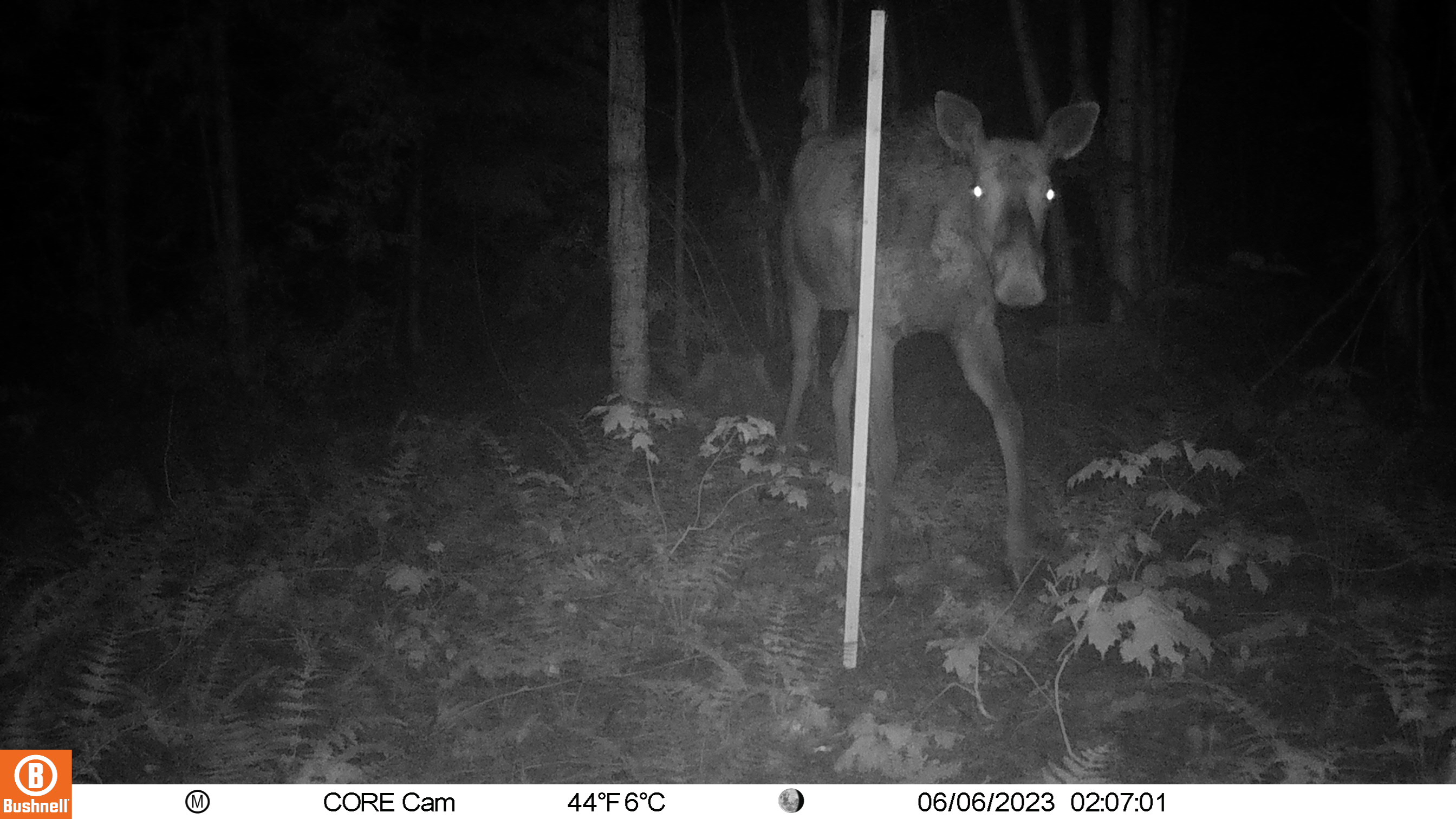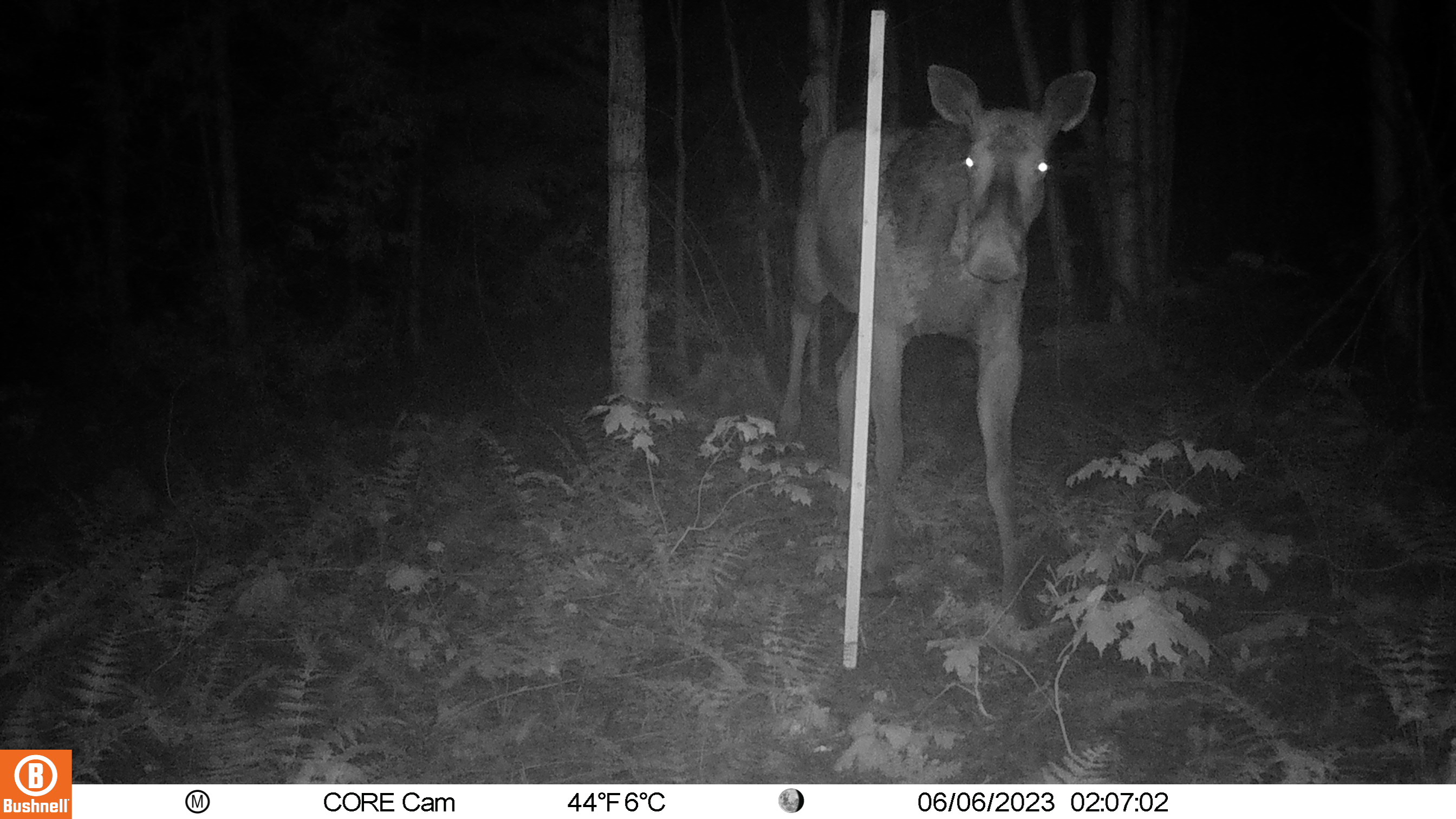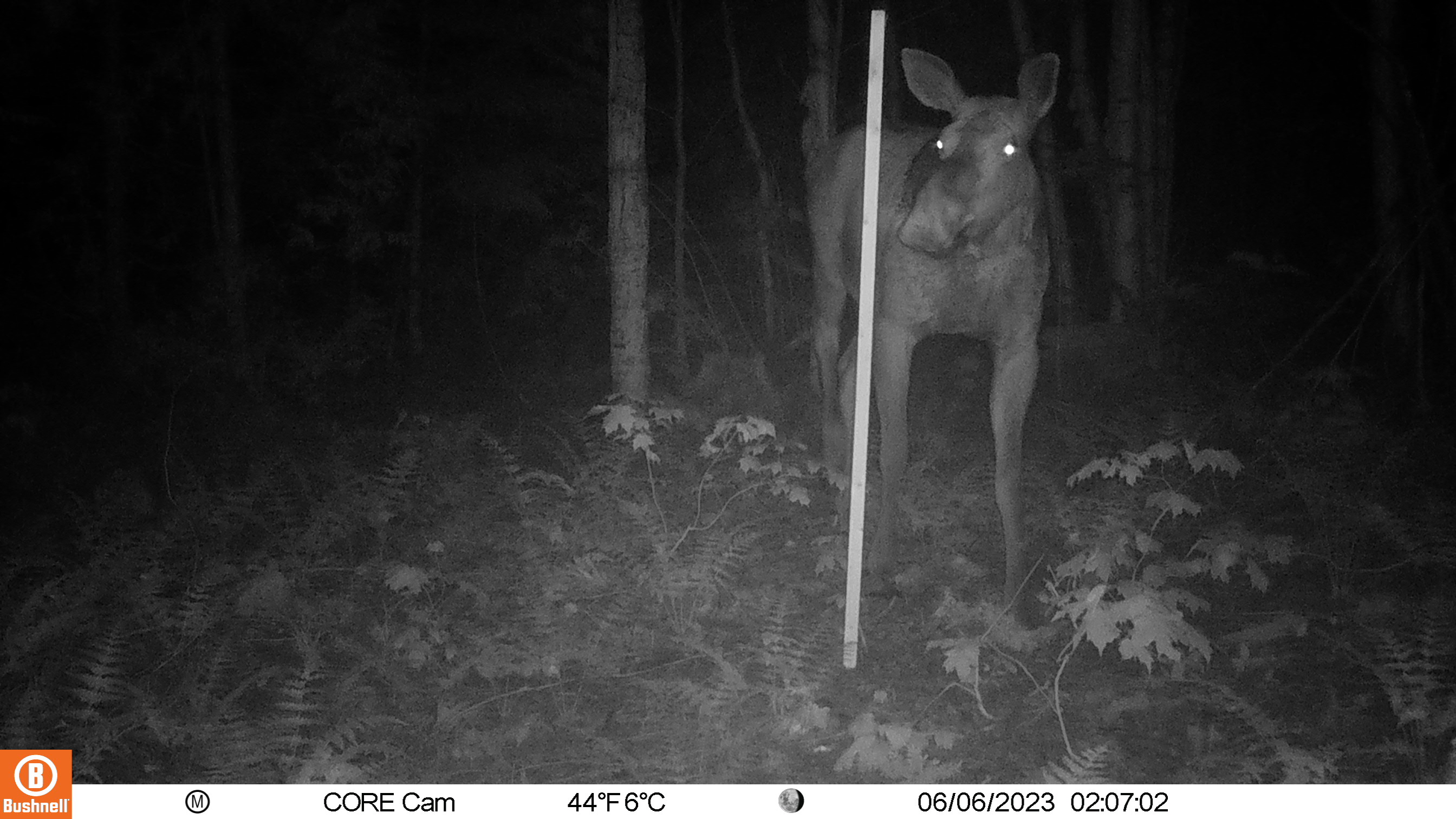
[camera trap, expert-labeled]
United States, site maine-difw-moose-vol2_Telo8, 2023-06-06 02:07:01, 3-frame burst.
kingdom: Animalia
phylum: Chordata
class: Mammalia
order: Artiodactyla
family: Cervidae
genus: Alces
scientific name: Alces alces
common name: moose